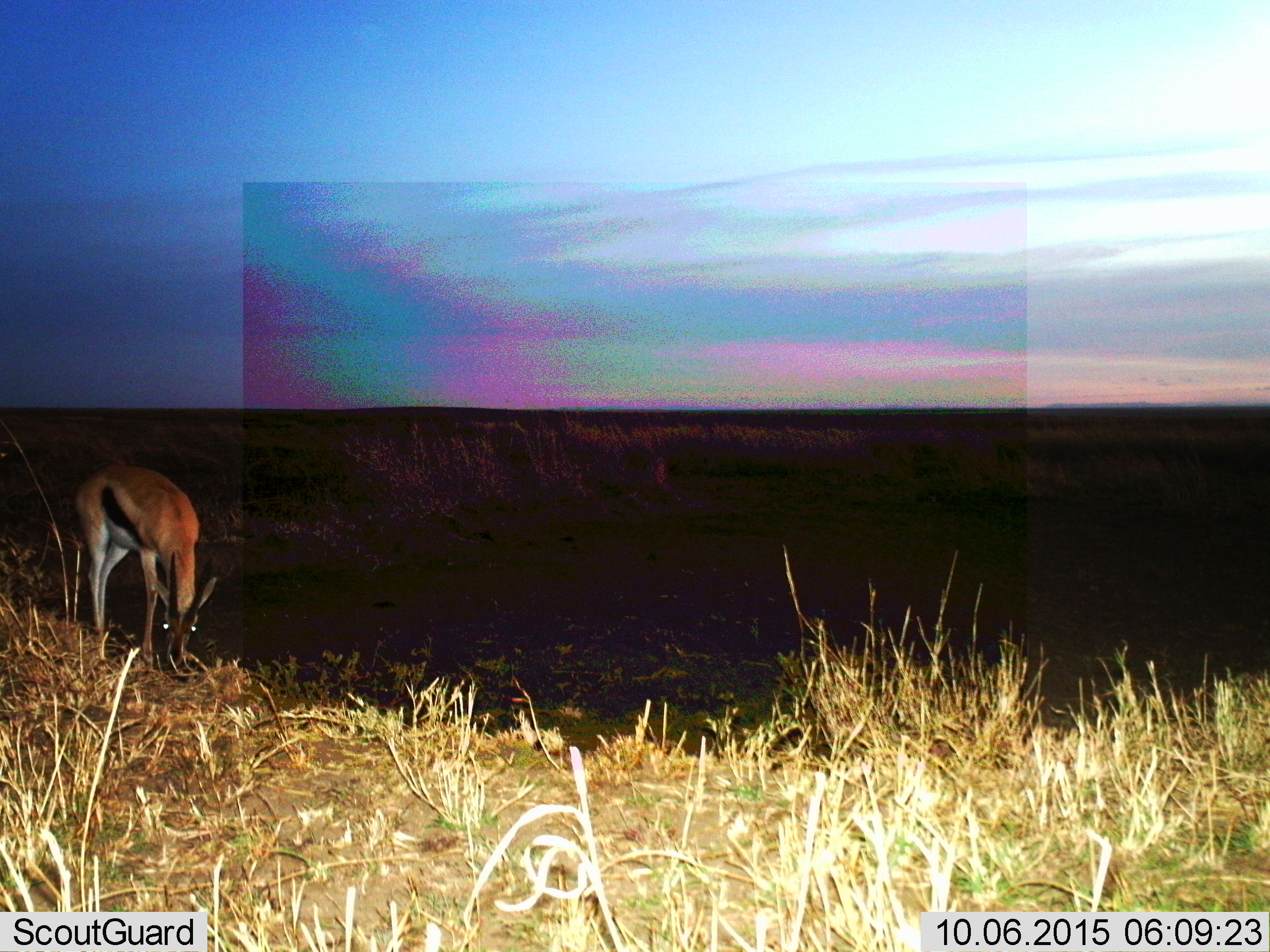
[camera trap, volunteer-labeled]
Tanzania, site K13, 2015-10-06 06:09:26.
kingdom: Animalia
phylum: Chordata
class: Mammalia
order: Artiodactyla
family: Bovidae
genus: Eudorcas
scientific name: Eudorcas thomsonii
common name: thomson's gazelle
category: gazellethomsons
Gazellethomsons (thomson's gazelle) (Eudorcas thomsonii), count 1. Behavior (volunteer vote fractions): standing 12%, resting 0%, moving 0%, interacting 0%. Young present (vote fraction): 0%. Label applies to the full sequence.